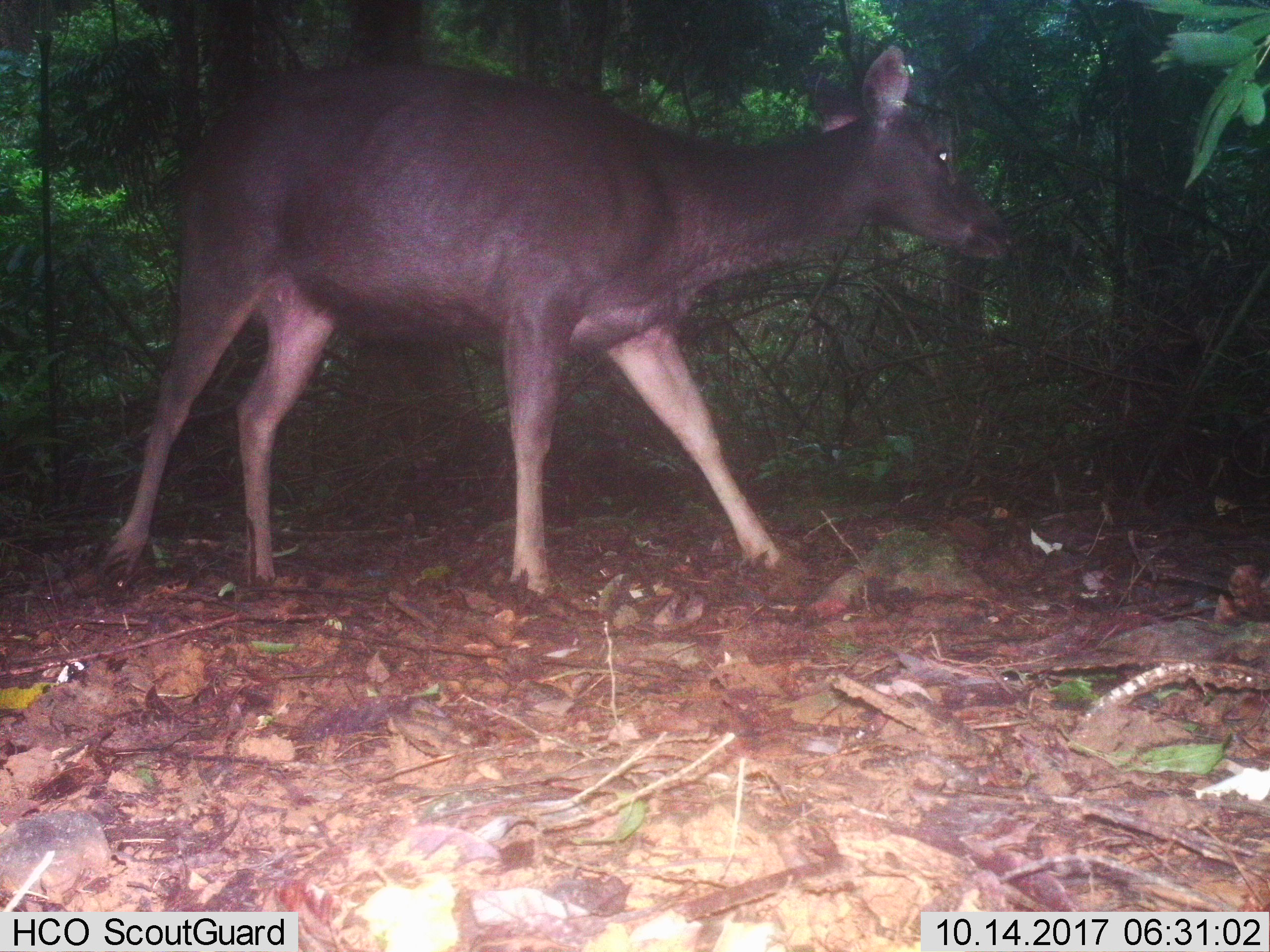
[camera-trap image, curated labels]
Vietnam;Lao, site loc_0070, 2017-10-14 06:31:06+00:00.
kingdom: Animalia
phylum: Chordata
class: Mammalia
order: Artiodactyla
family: Cervidae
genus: Rusa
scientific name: Rusa unicolor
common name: sambar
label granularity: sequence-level